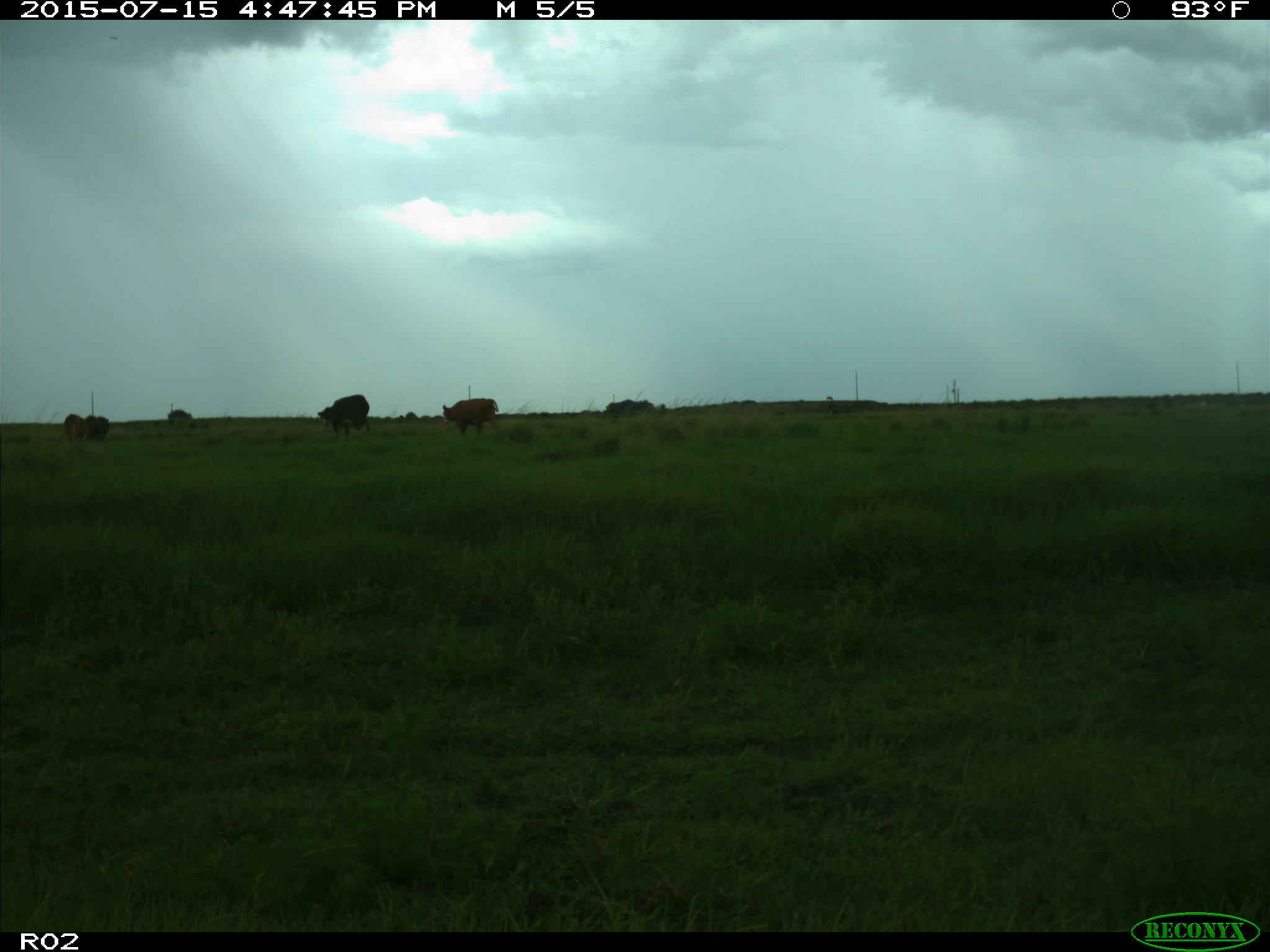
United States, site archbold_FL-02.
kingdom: Animalia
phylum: Chordata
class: Mammalia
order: Artiodactyla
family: Bovidae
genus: Bos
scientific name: Bos taurus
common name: domestic cow